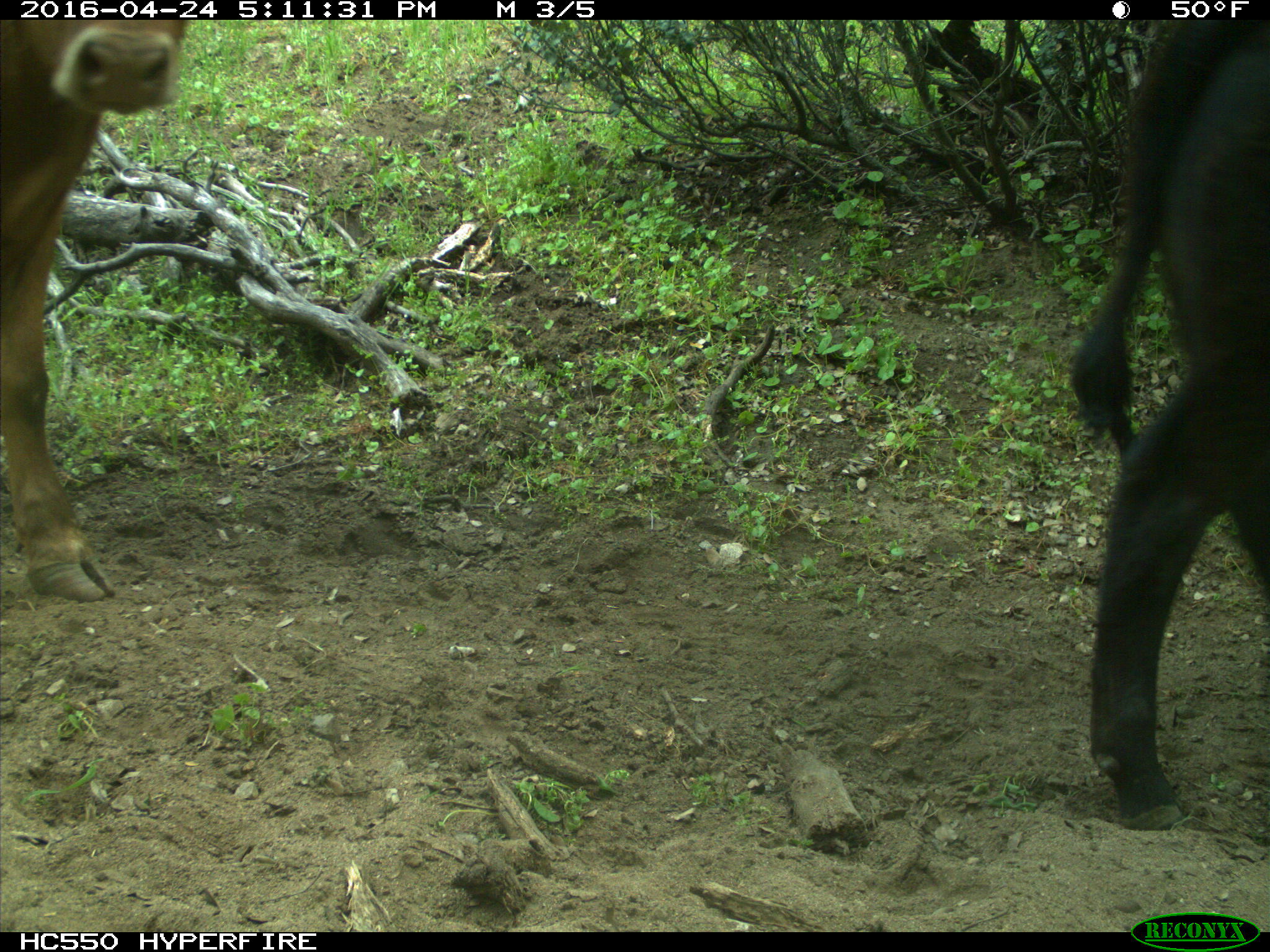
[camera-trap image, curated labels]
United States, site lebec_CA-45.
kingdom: Animalia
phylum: Chordata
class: Mammalia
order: Artiodactyla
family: Bovidae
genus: Bos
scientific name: Bos taurus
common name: domestic cow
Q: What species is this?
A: Bos taurus (domestic cow).